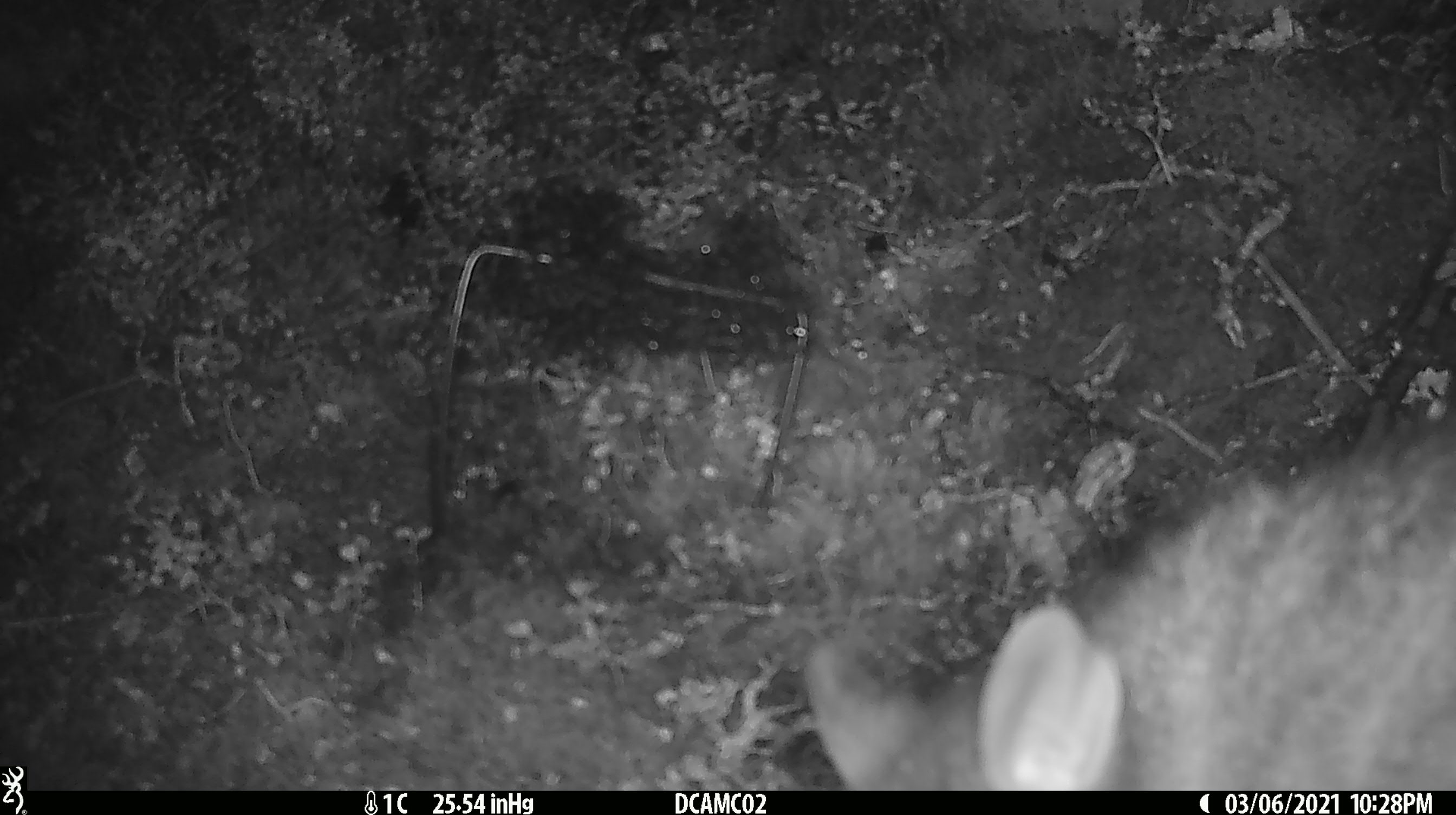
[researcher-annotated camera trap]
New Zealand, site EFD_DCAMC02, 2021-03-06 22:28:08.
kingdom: Animalia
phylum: Chordata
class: Mammalia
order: Diprotodontia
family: Phalangeridae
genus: Trichosurus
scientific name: Trichosurus vulpecula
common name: common brushtail possum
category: possum